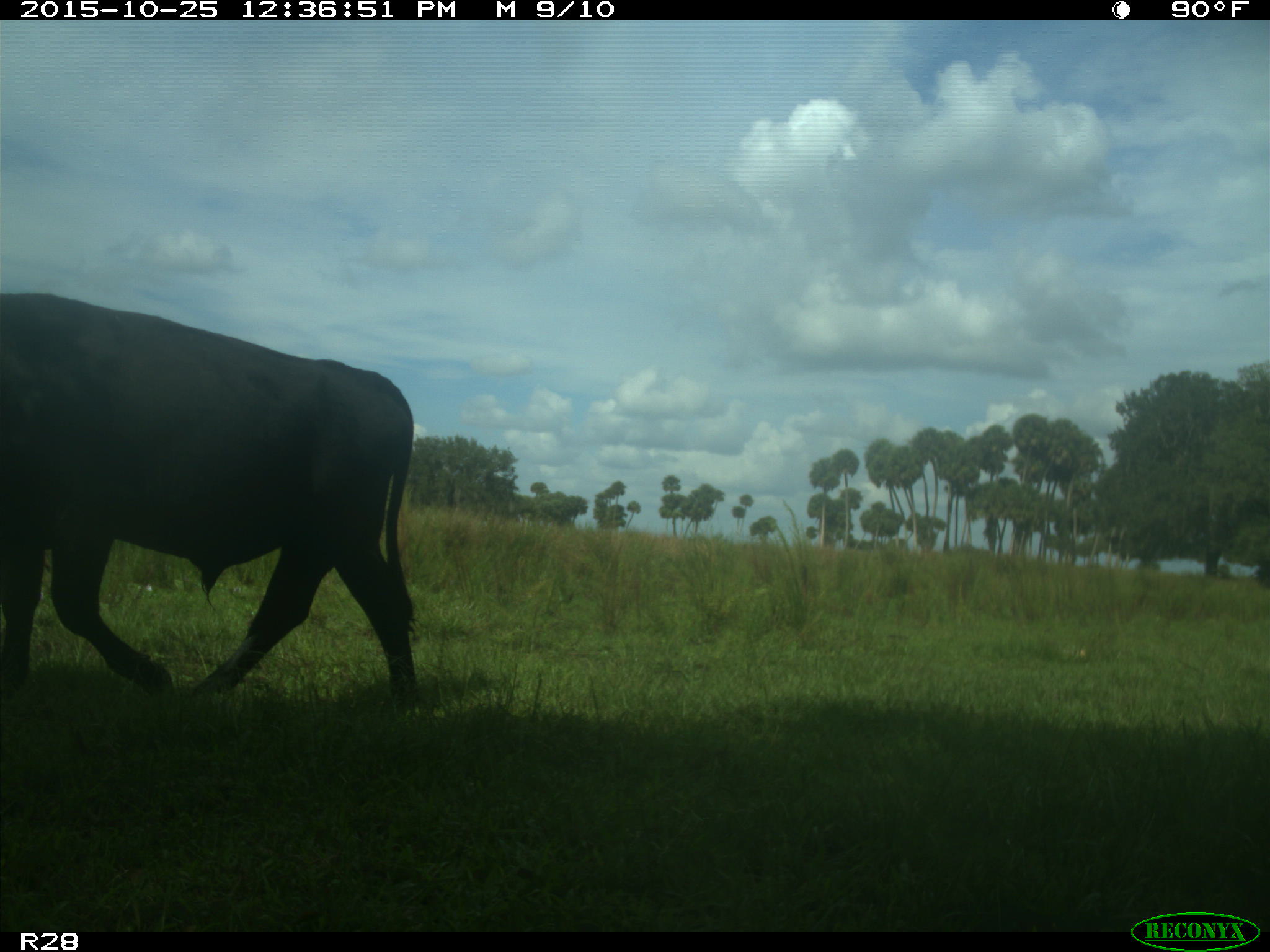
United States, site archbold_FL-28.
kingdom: Animalia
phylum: Chordata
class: Mammalia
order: Artiodactyla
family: Bovidae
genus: Bos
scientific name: Bos taurus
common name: domestic cow